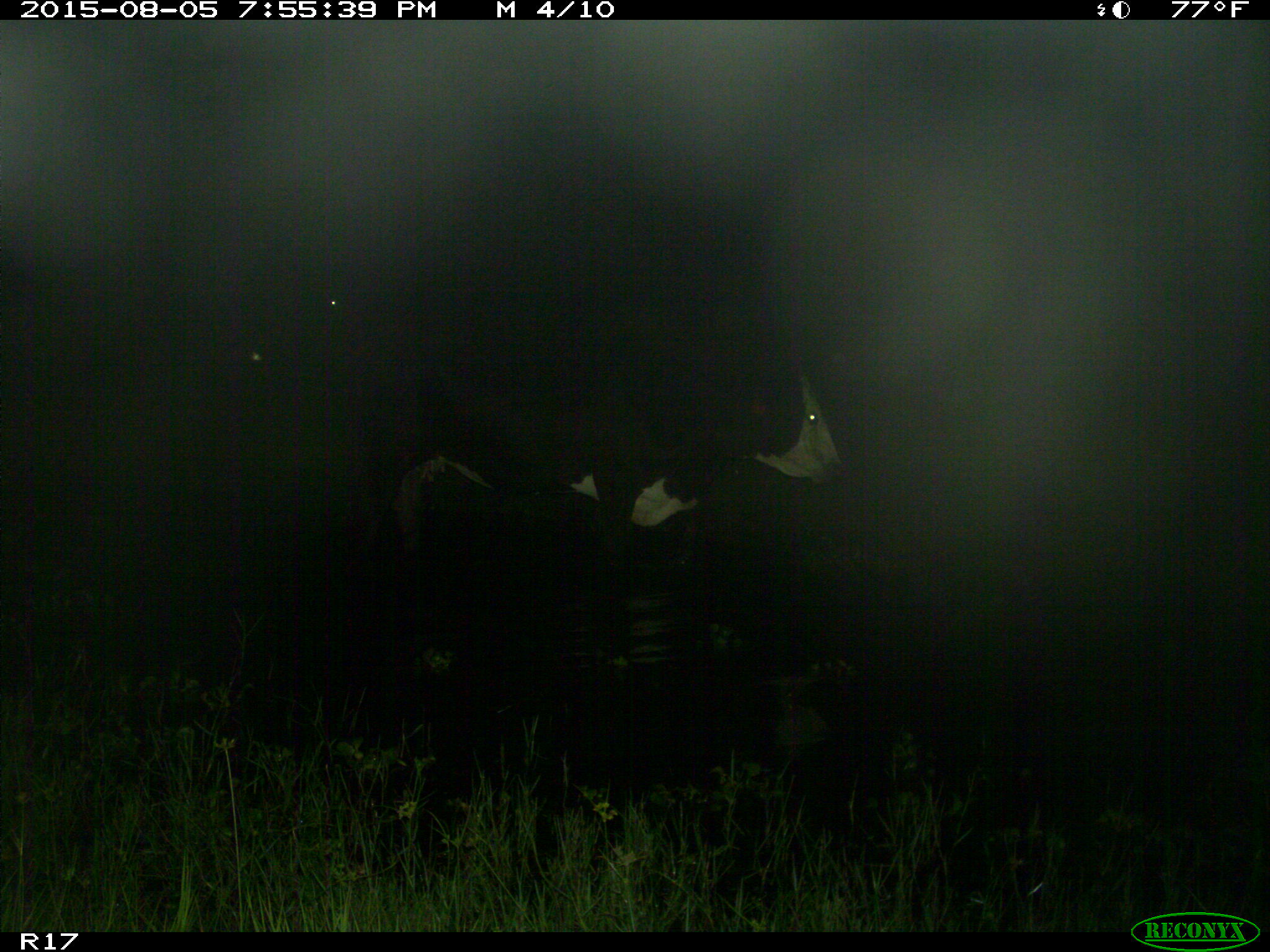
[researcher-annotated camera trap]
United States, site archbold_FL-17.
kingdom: Animalia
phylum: Chordata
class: Mammalia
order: Artiodactyla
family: Bovidae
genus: Bos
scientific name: Bos taurus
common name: domestic cow